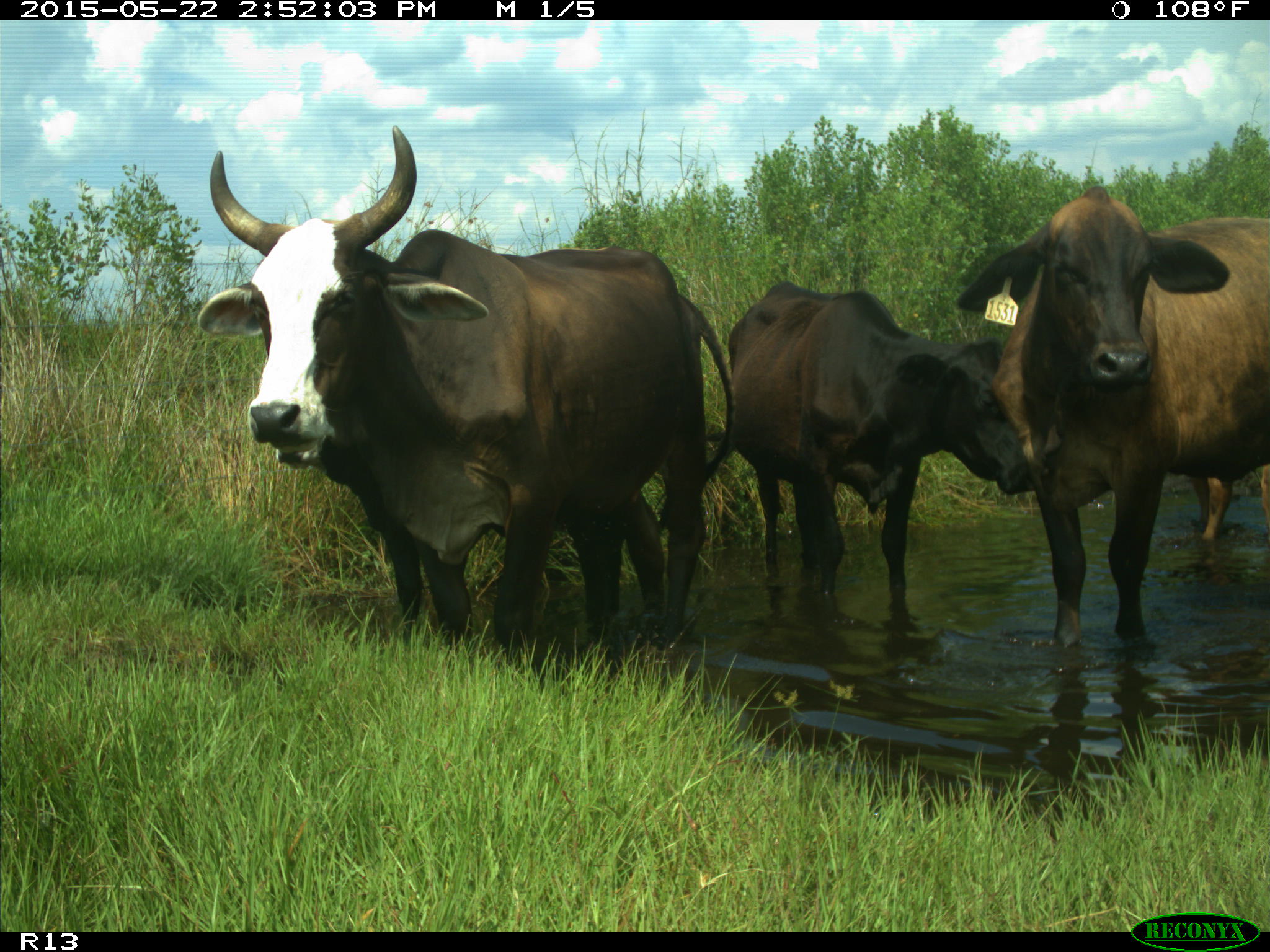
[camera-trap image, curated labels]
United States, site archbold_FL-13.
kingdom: Animalia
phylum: Chordata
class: Mammalia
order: Artiodactyla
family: Bovidae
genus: Bos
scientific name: Bos taurus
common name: domestic cow